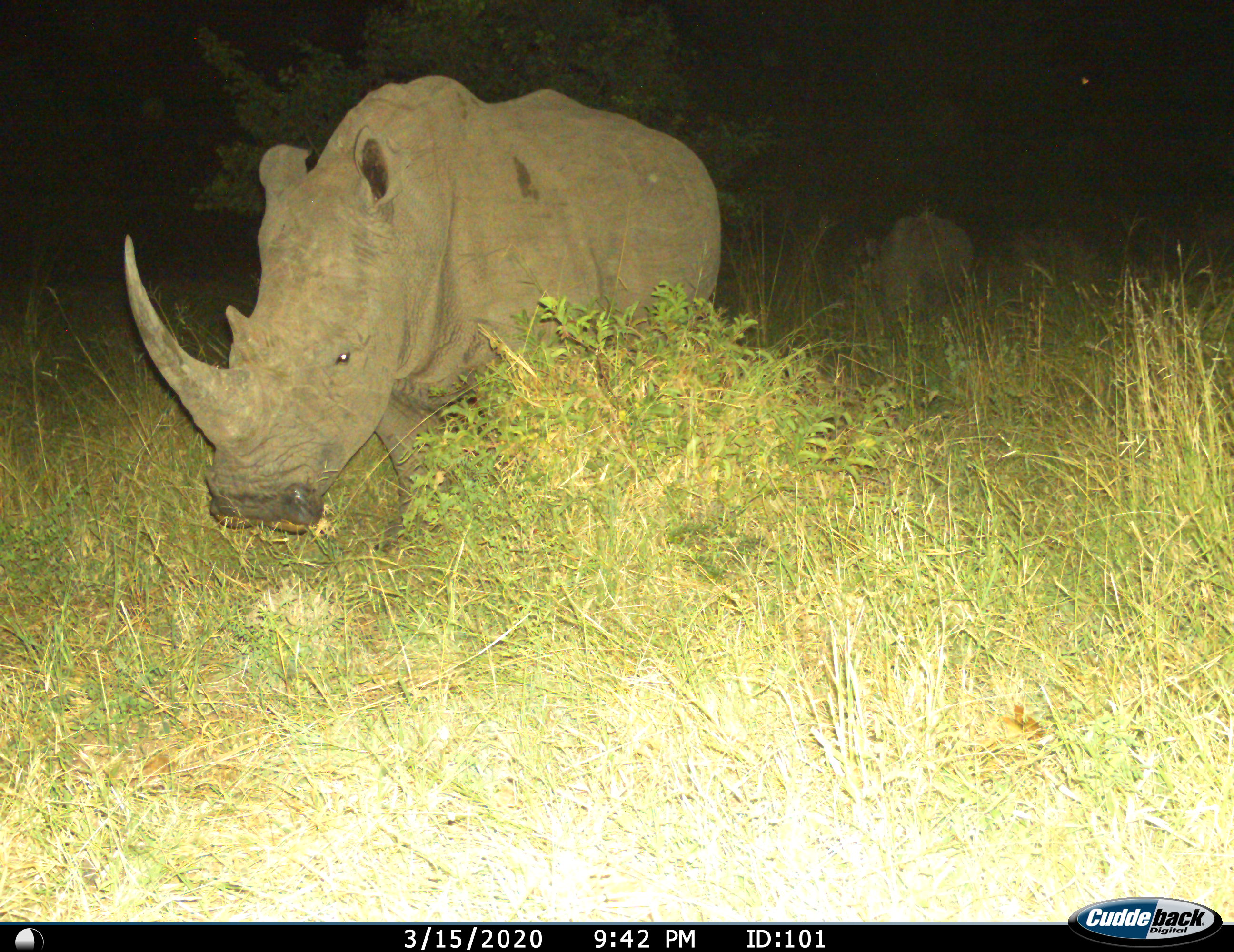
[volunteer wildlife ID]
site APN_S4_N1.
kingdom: Animalia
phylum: Chordata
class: Mammalia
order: Perissodactyla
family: Rhinocerotidae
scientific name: Rhinocerotidae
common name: unknown rhinoceros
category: rhinocerosunknown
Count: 2.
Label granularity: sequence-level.